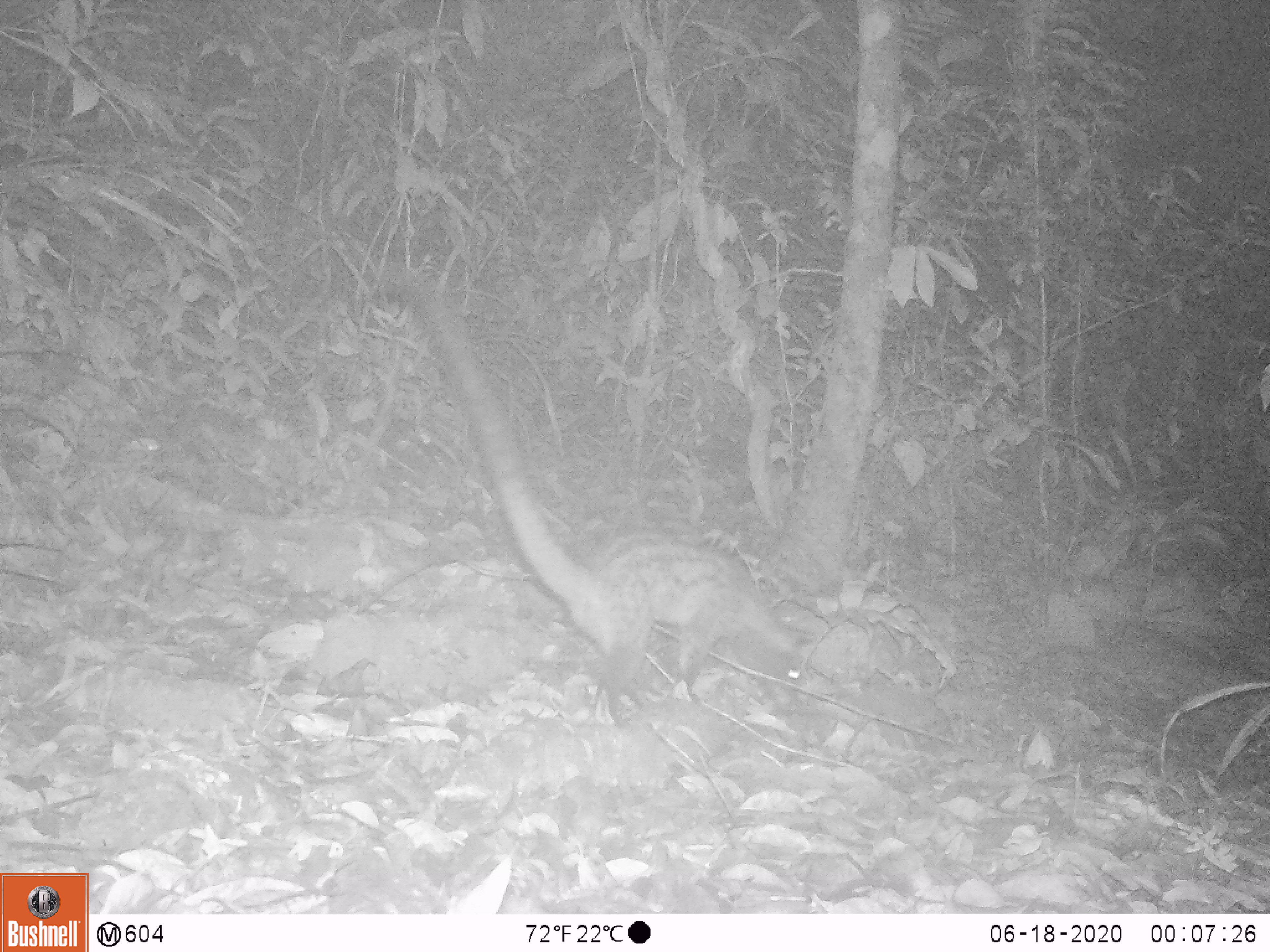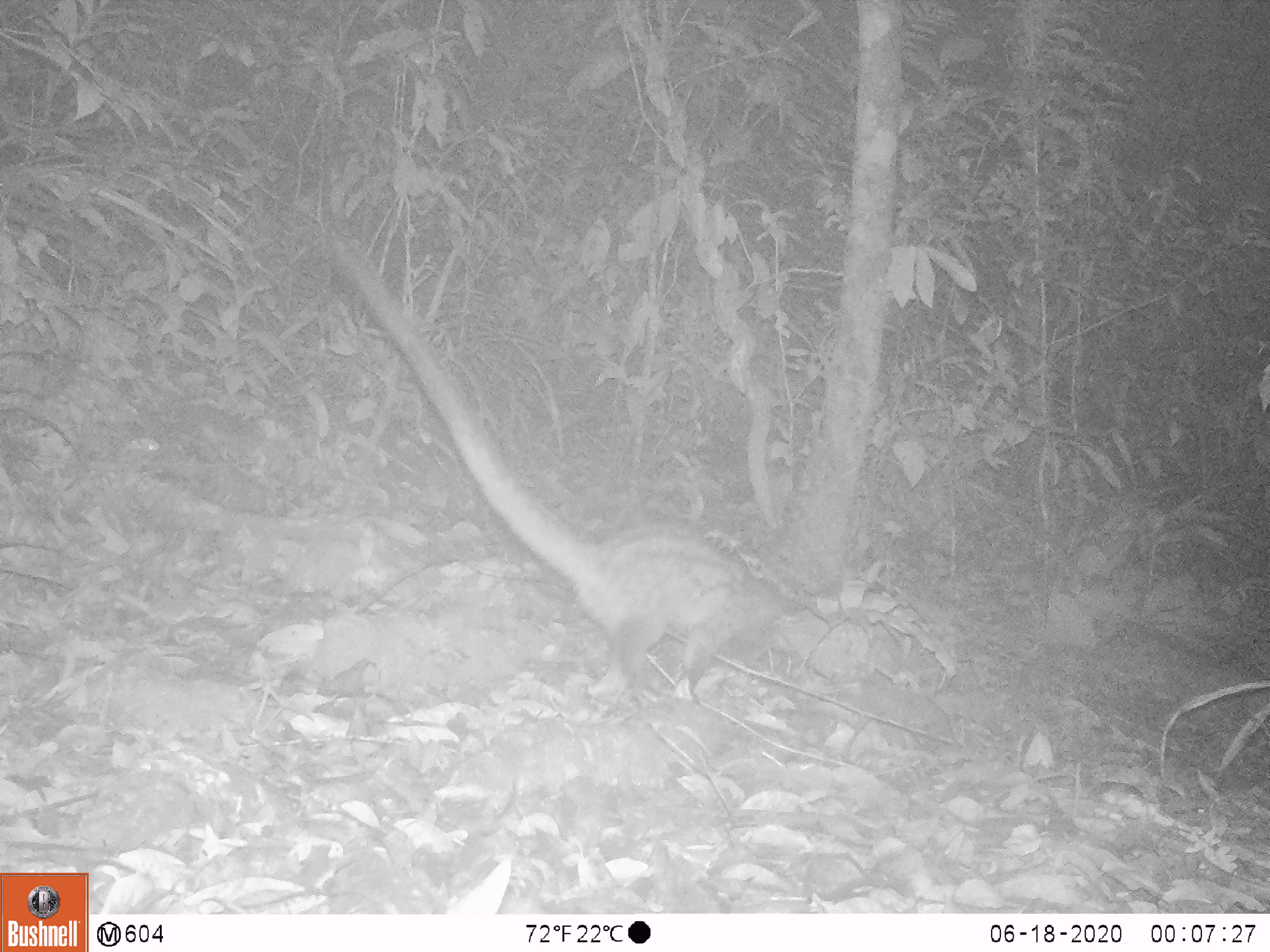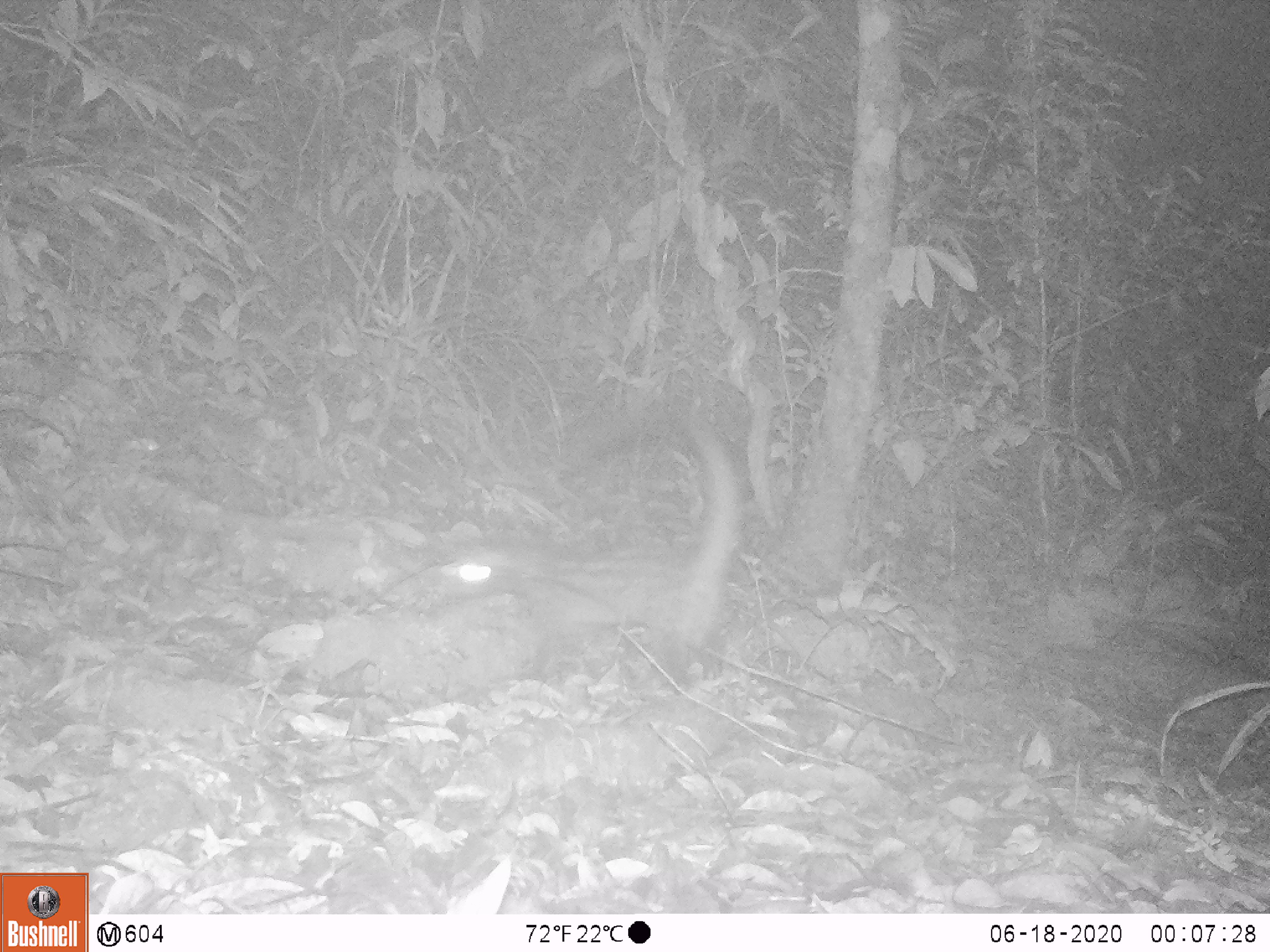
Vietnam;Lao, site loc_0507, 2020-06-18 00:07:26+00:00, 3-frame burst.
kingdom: Animalia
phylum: Chordata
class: Mammalia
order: Carnivora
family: Viverridae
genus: Paradoxurus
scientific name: Paradoxurus hermaphroditus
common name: common palm civet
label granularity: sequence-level